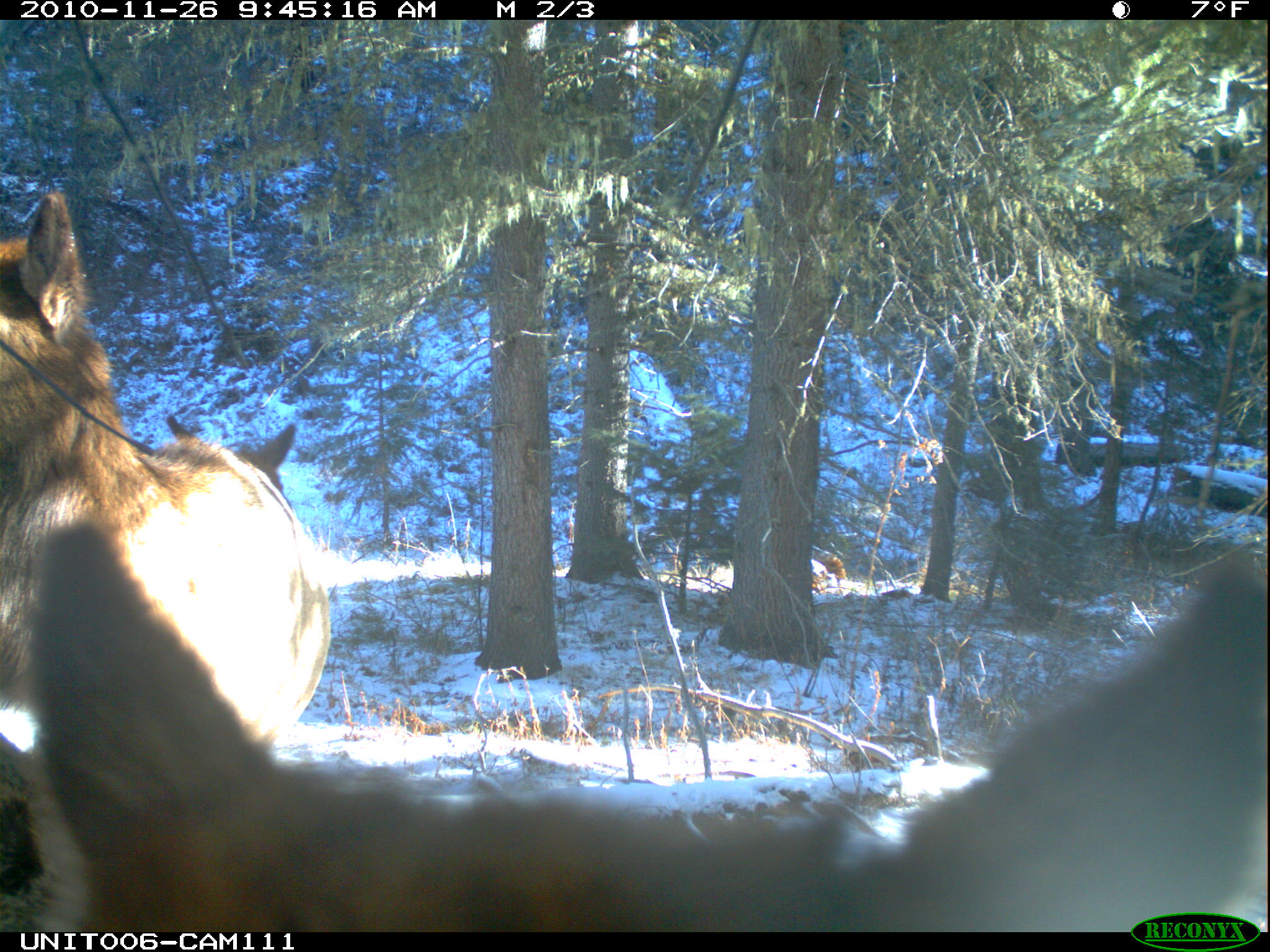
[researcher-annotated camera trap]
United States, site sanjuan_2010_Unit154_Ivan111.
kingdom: Animalia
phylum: Chordata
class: Mammalia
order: Artiodactyla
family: Cervidae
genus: Cervus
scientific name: Cervus elaphus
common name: red deer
Cervus elaphus (red deer).